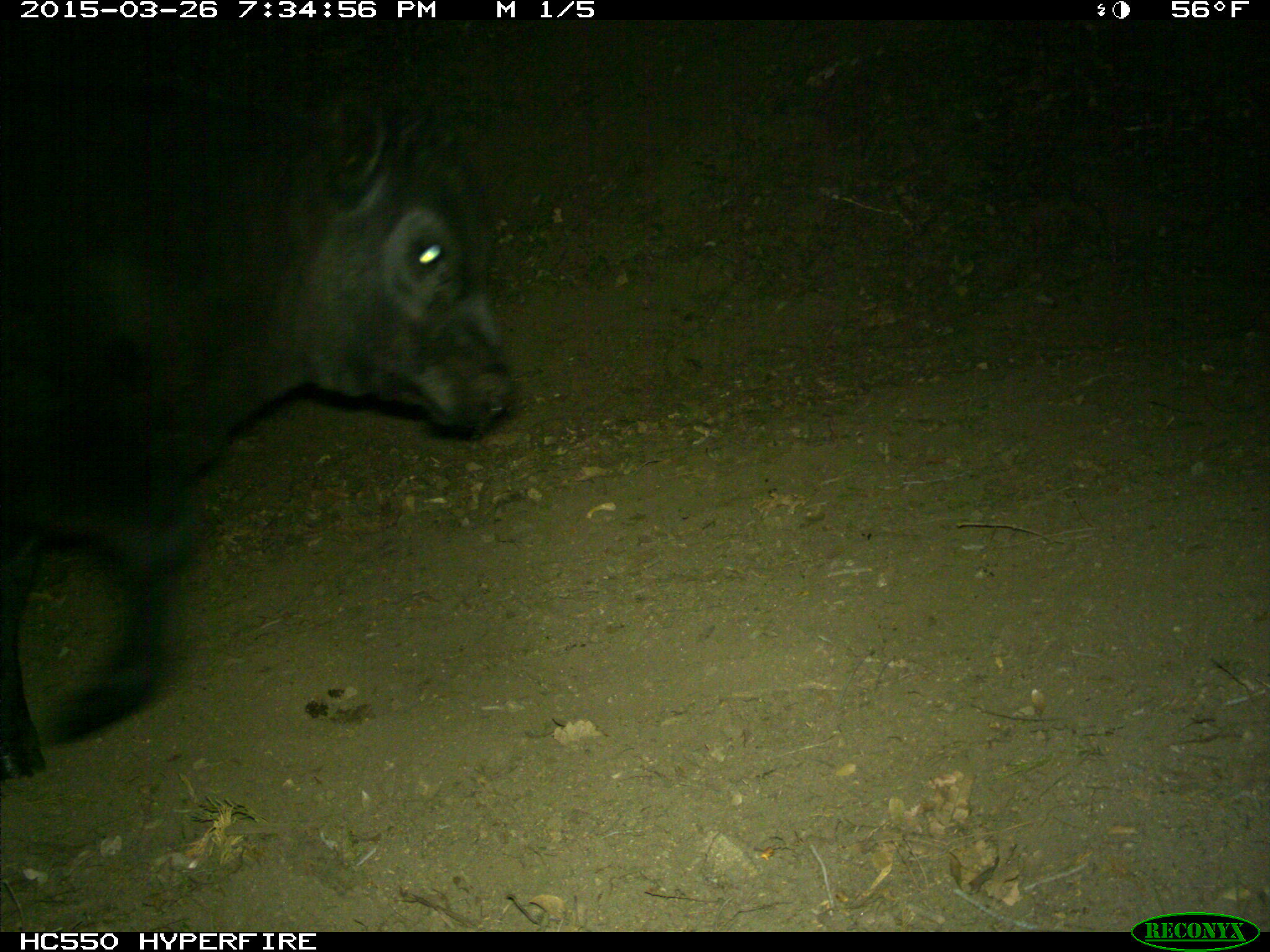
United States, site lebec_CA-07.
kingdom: Animalia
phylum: Chordata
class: Mammalia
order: Artiodactyla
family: Bovidae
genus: Bos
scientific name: Bos taurus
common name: domestic cow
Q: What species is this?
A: Bos taurus (domestic cow).